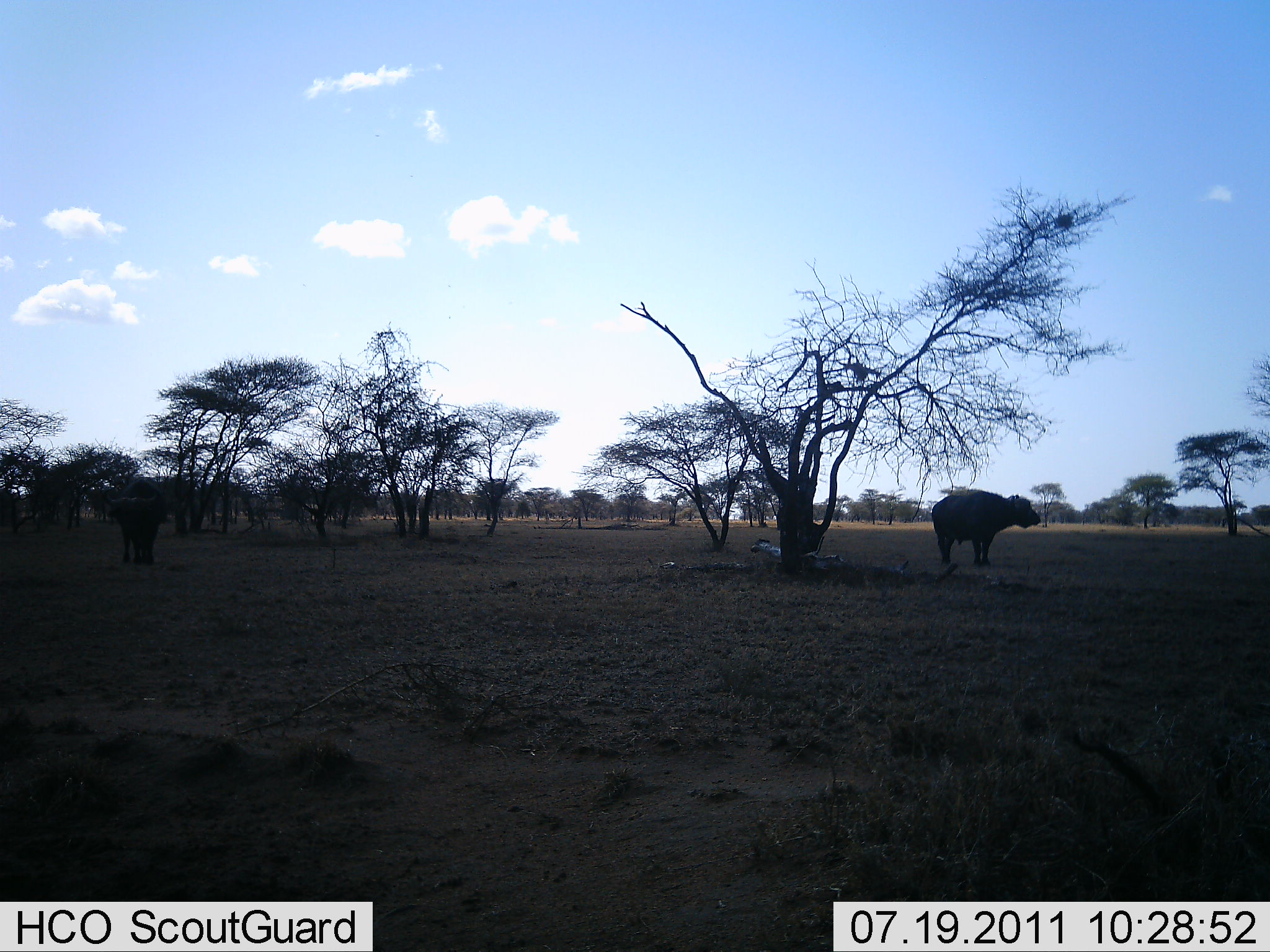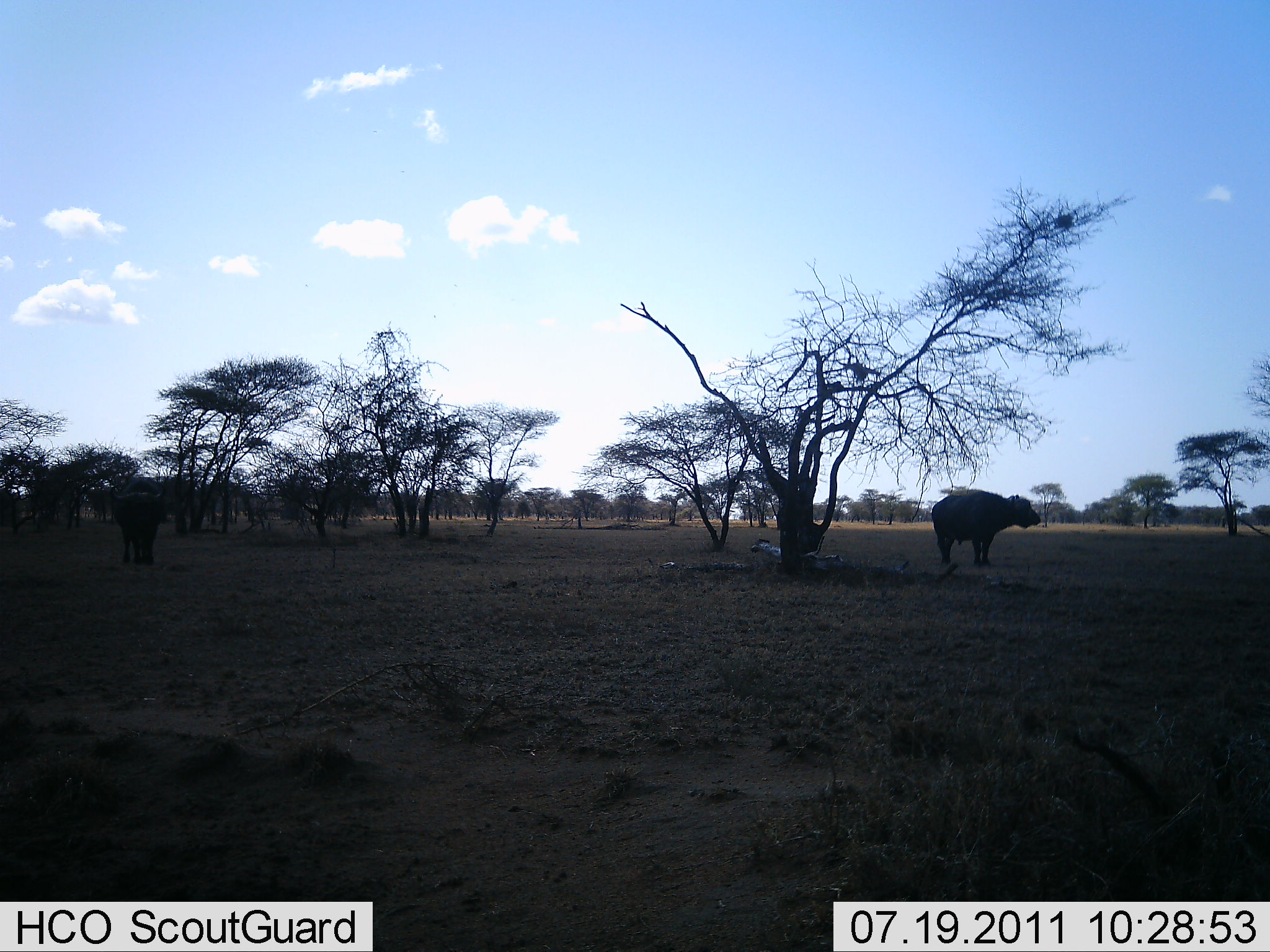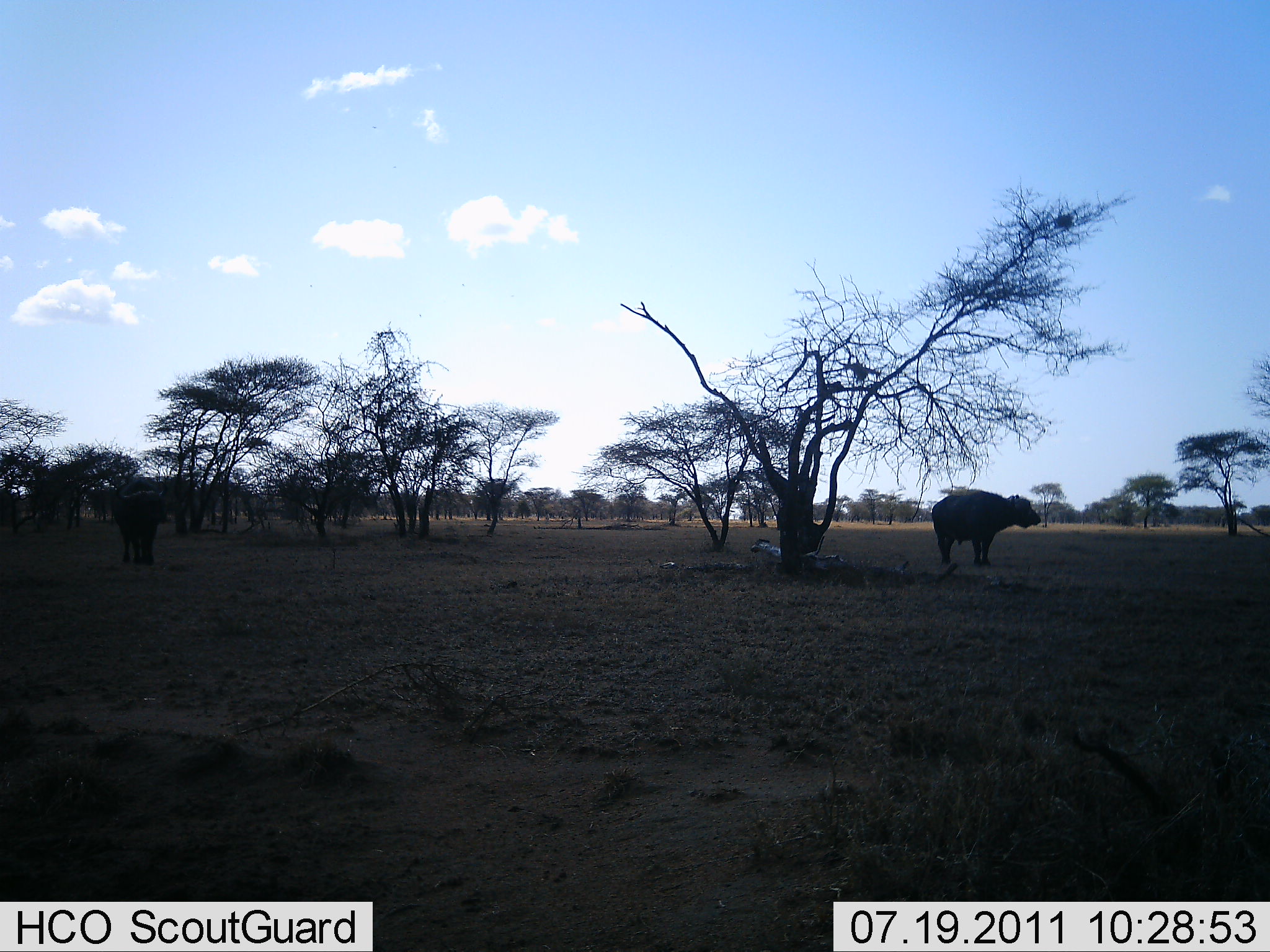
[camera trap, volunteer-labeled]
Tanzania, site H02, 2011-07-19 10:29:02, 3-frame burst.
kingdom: Animalia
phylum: Chordata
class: Mammalia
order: Artiodactyla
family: Bovidae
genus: Syncerus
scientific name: Syncerus caffer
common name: cape buffalo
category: buffalo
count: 2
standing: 100%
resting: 0%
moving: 0%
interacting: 0%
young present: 0%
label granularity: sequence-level